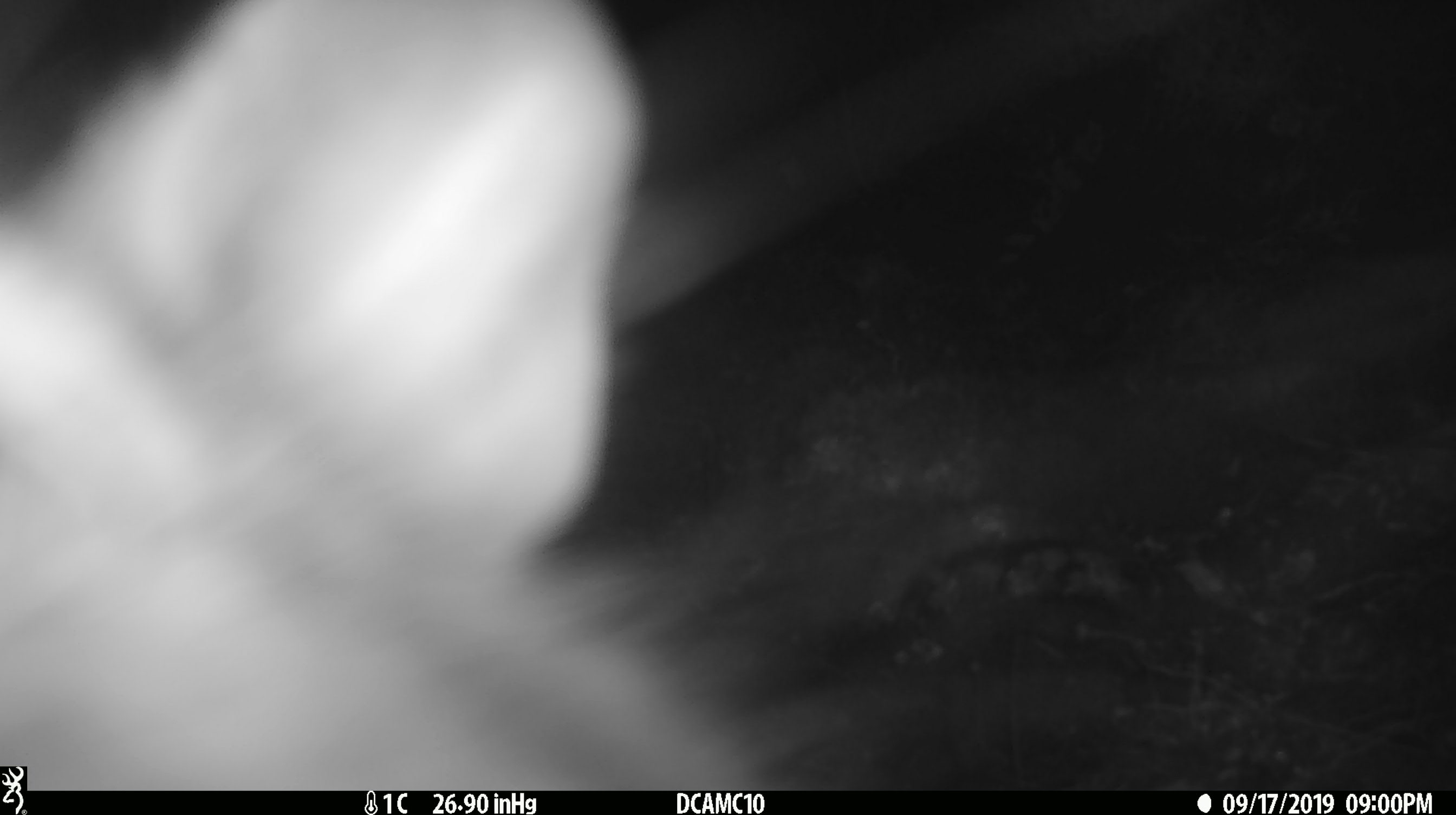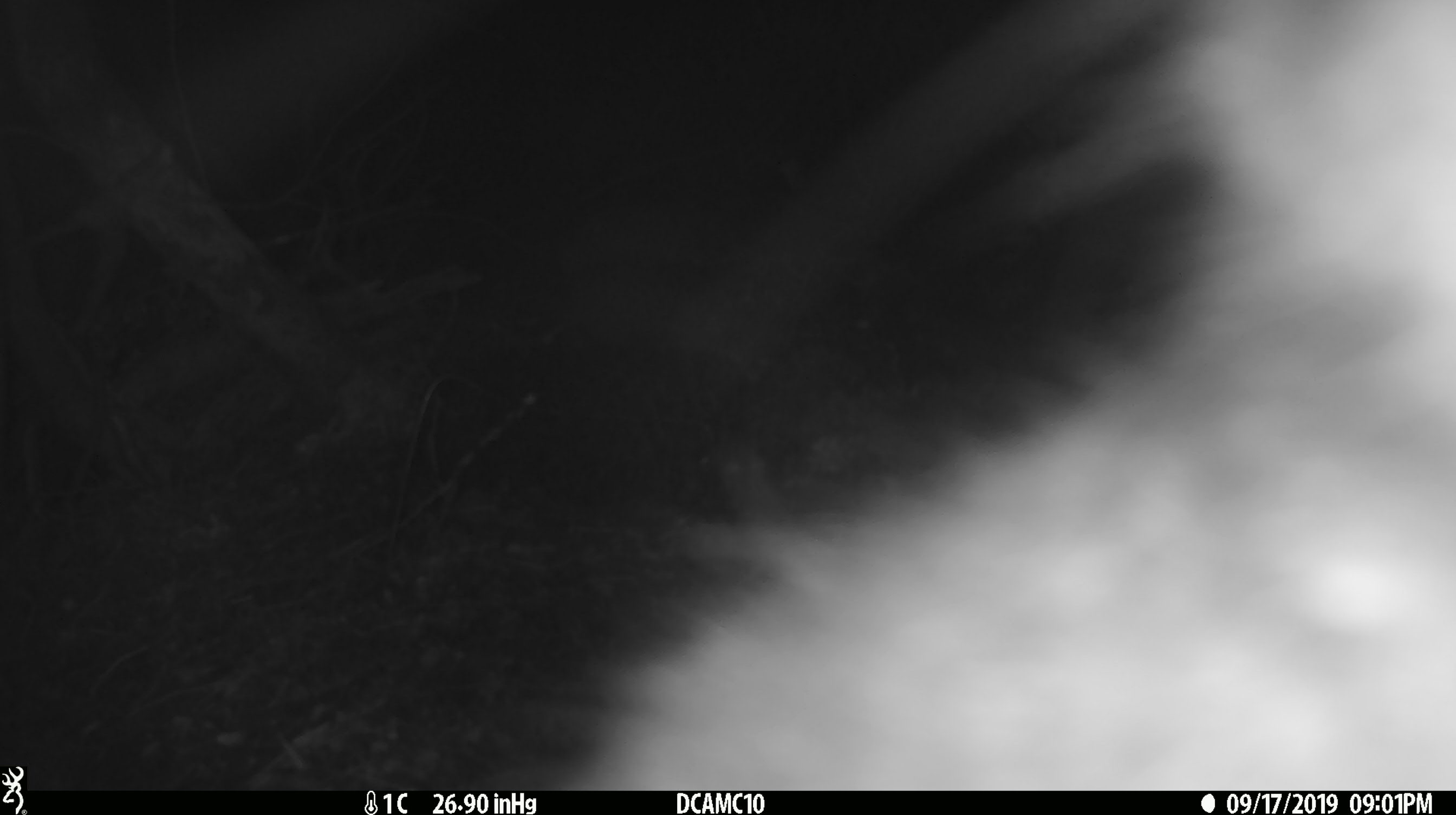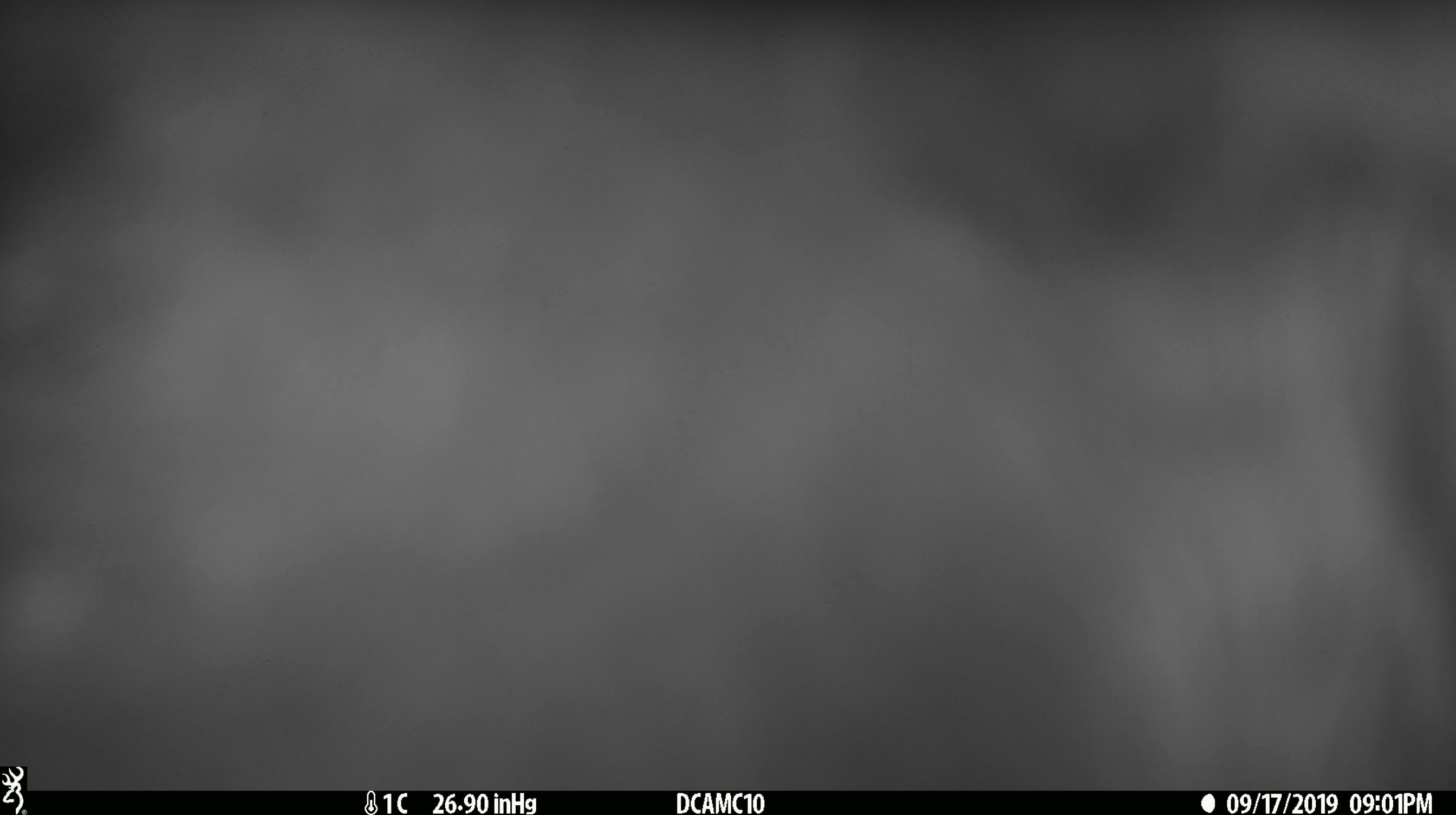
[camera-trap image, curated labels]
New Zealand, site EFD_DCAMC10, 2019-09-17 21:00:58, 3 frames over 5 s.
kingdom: Animalia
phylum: Chordata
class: Mammalia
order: Diprotodontia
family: Phalangeridae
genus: Trichosurus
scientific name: Trichosurus vulpecula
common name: common brushtail possum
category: possum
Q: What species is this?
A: Possum (common brushtail possum) (Trichosurus vulpecula).